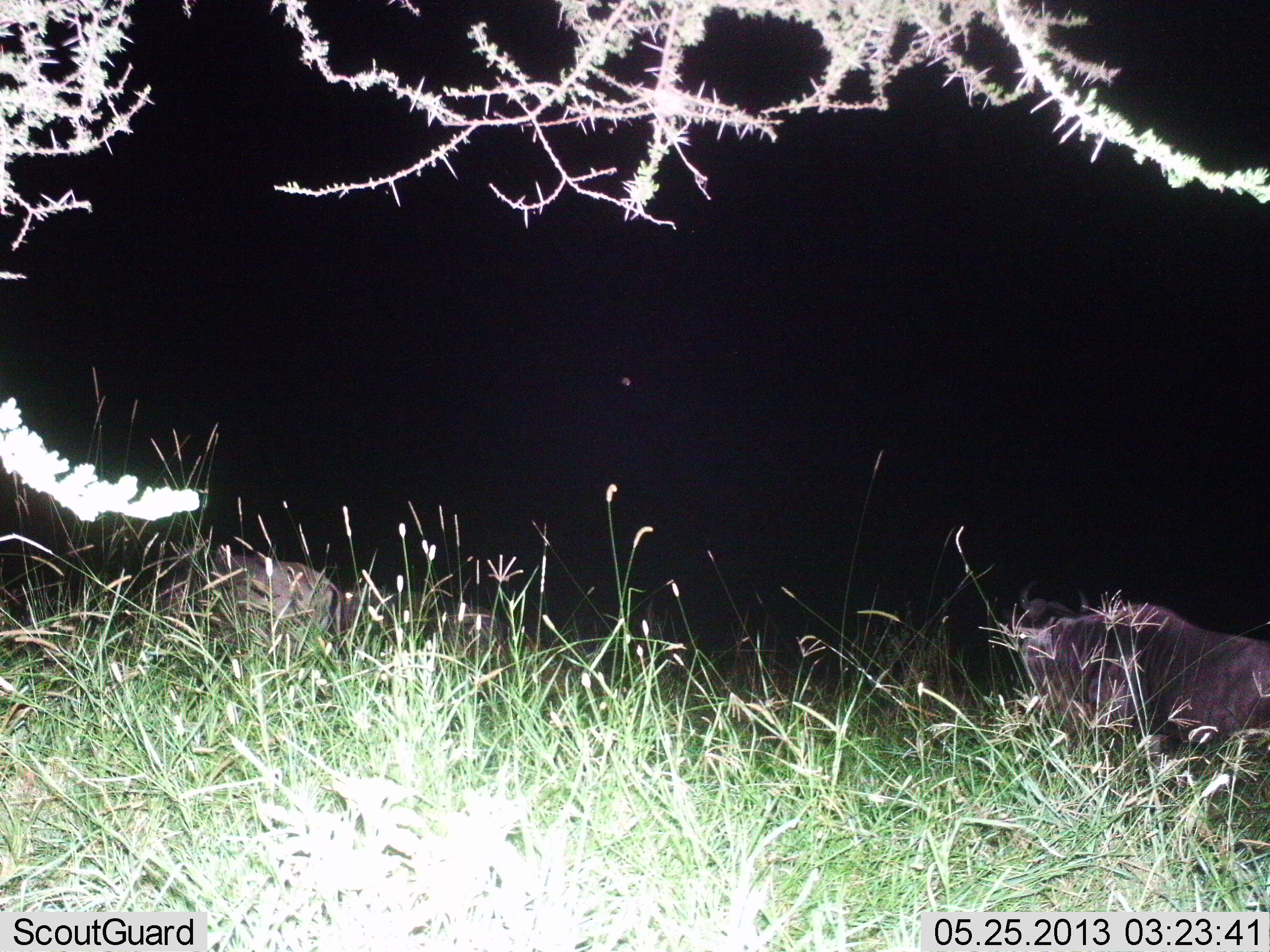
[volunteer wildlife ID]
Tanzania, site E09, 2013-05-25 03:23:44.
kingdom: Animalia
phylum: Chordata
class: Mammalia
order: Artiodactyla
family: Bovidae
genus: Connochaetes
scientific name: Connochaetes taurinus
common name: blue wildebeest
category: wildebeest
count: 2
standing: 27%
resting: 36%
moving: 36%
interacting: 0%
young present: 0%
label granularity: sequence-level